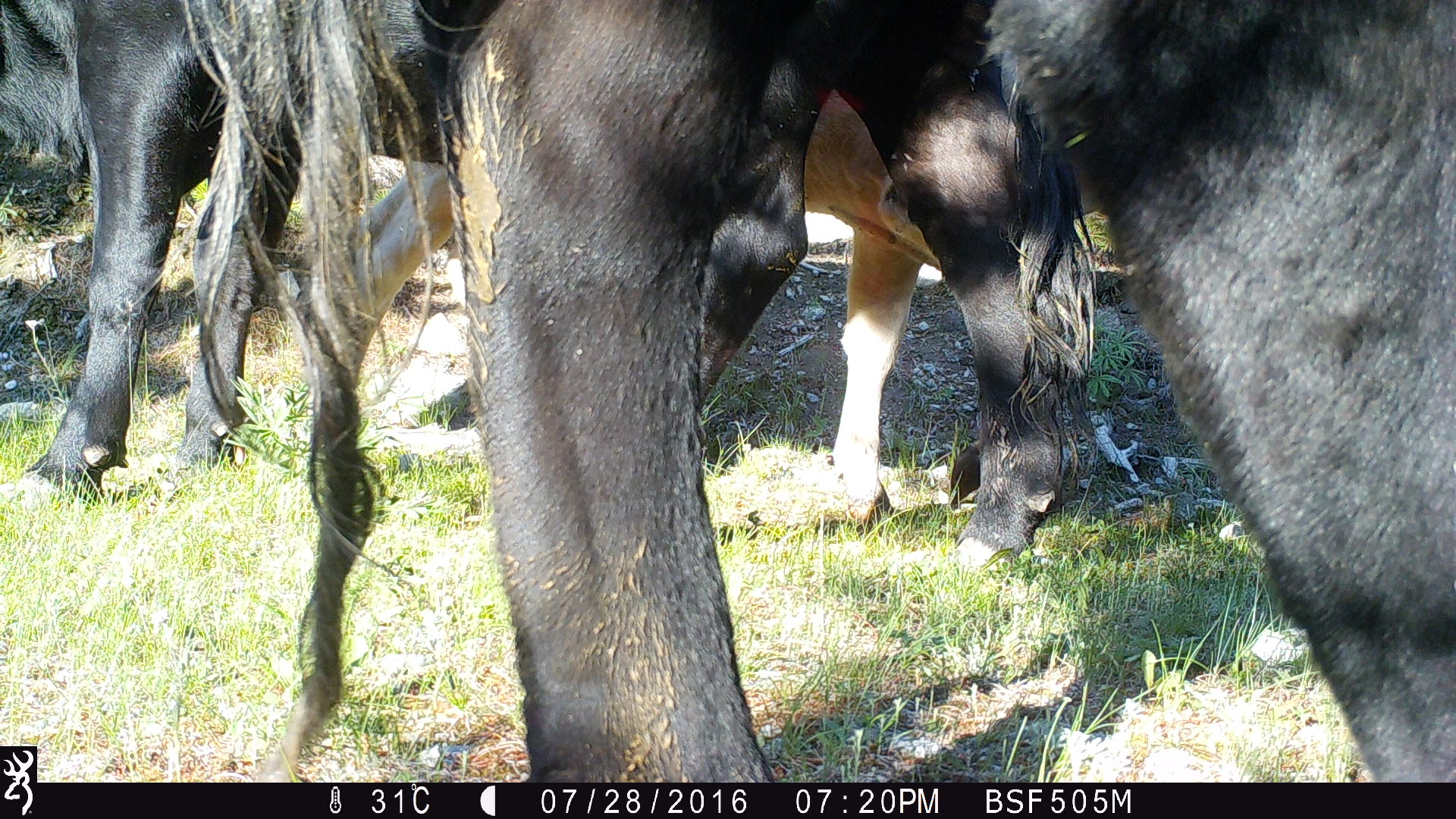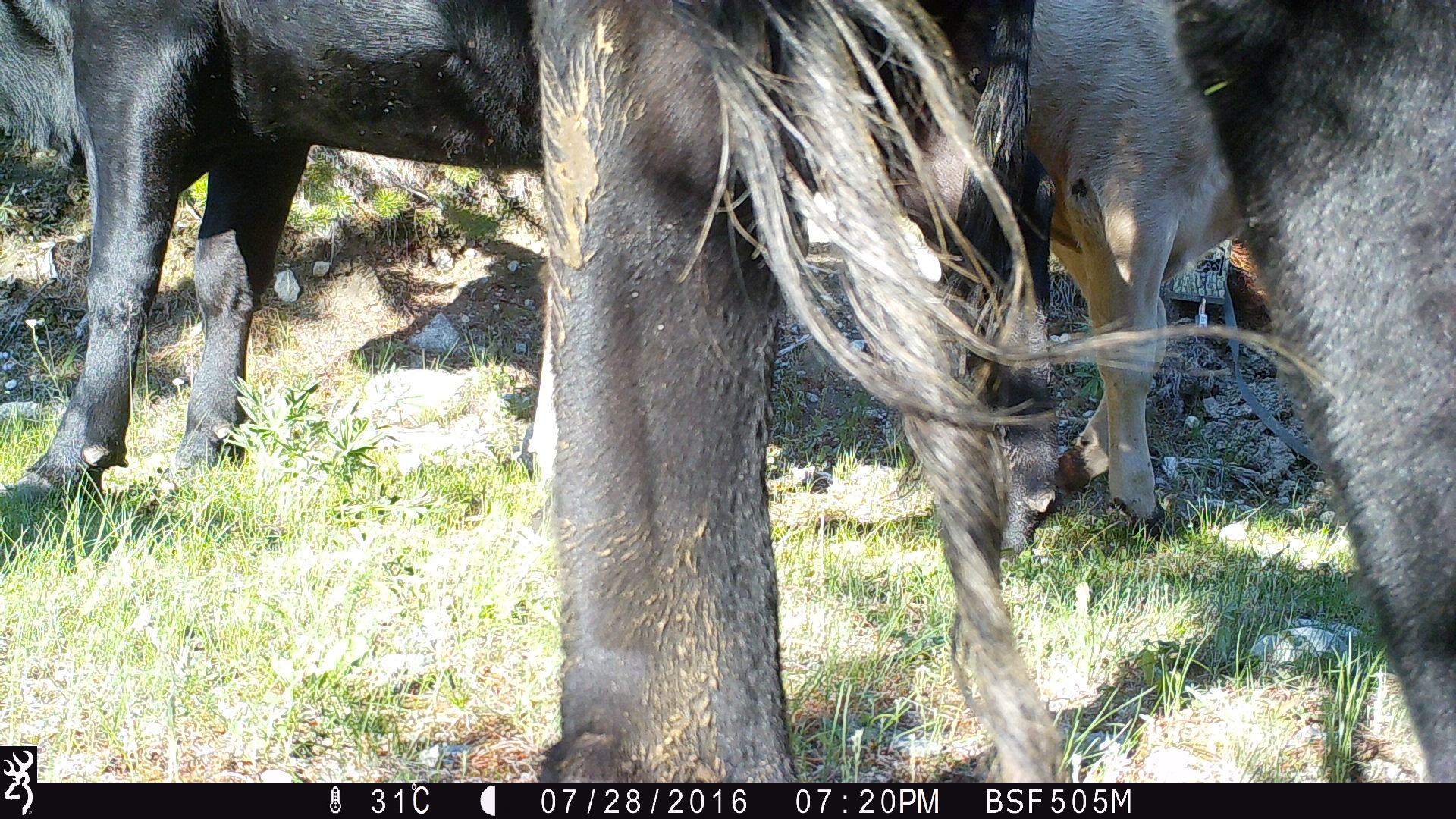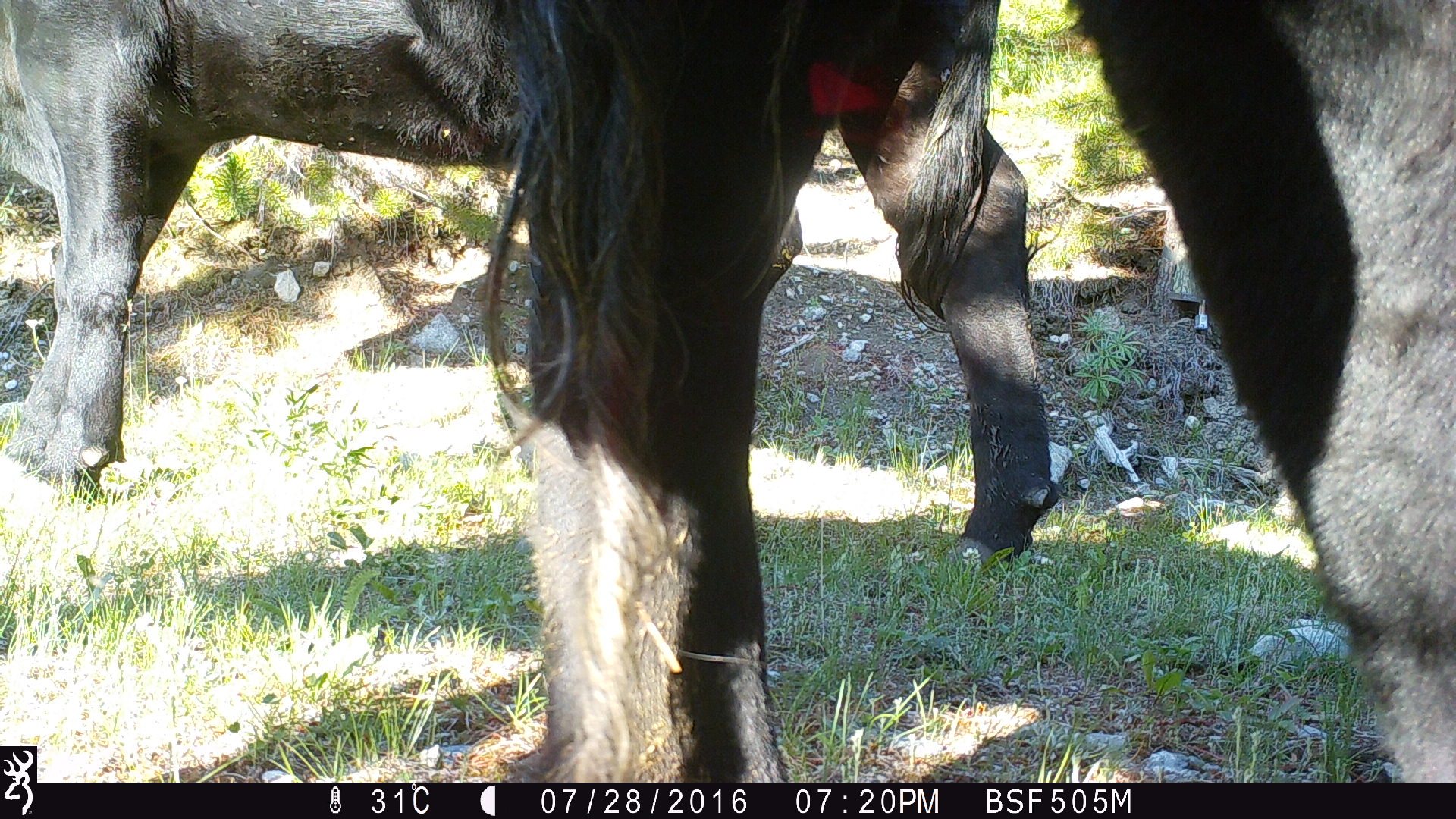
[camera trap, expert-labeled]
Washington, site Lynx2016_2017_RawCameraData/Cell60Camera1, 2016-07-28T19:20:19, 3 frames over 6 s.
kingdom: Animalia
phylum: Chordata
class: Mammalia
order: Artiodactyla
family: Bovidae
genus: Bos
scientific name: Bos taurus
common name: domestic cattle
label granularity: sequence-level